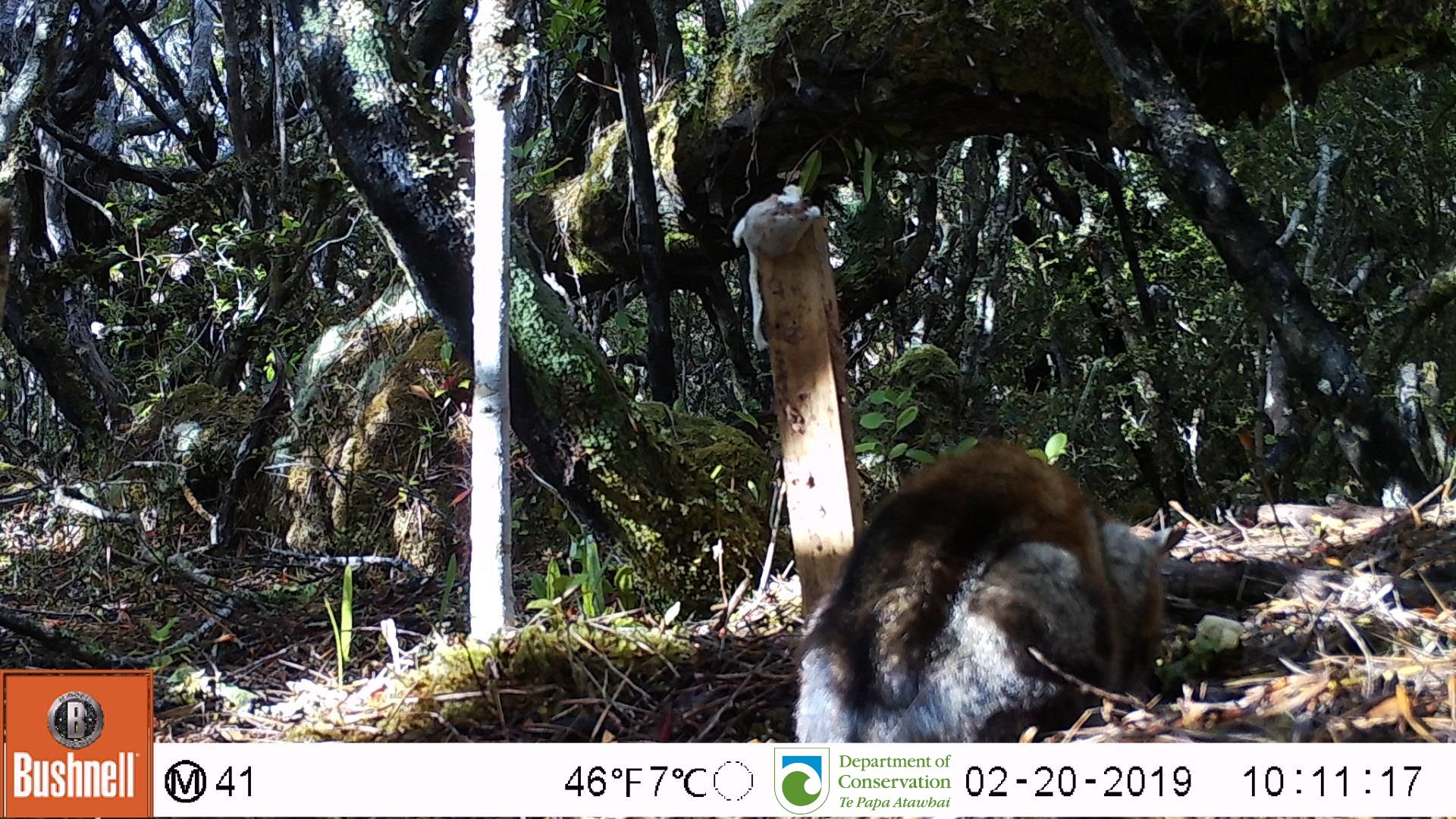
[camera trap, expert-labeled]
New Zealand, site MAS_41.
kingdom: Animalia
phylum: Chordata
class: Mammalia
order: Carnivora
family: Felidae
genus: Felis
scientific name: Felis catus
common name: domestic cat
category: cat